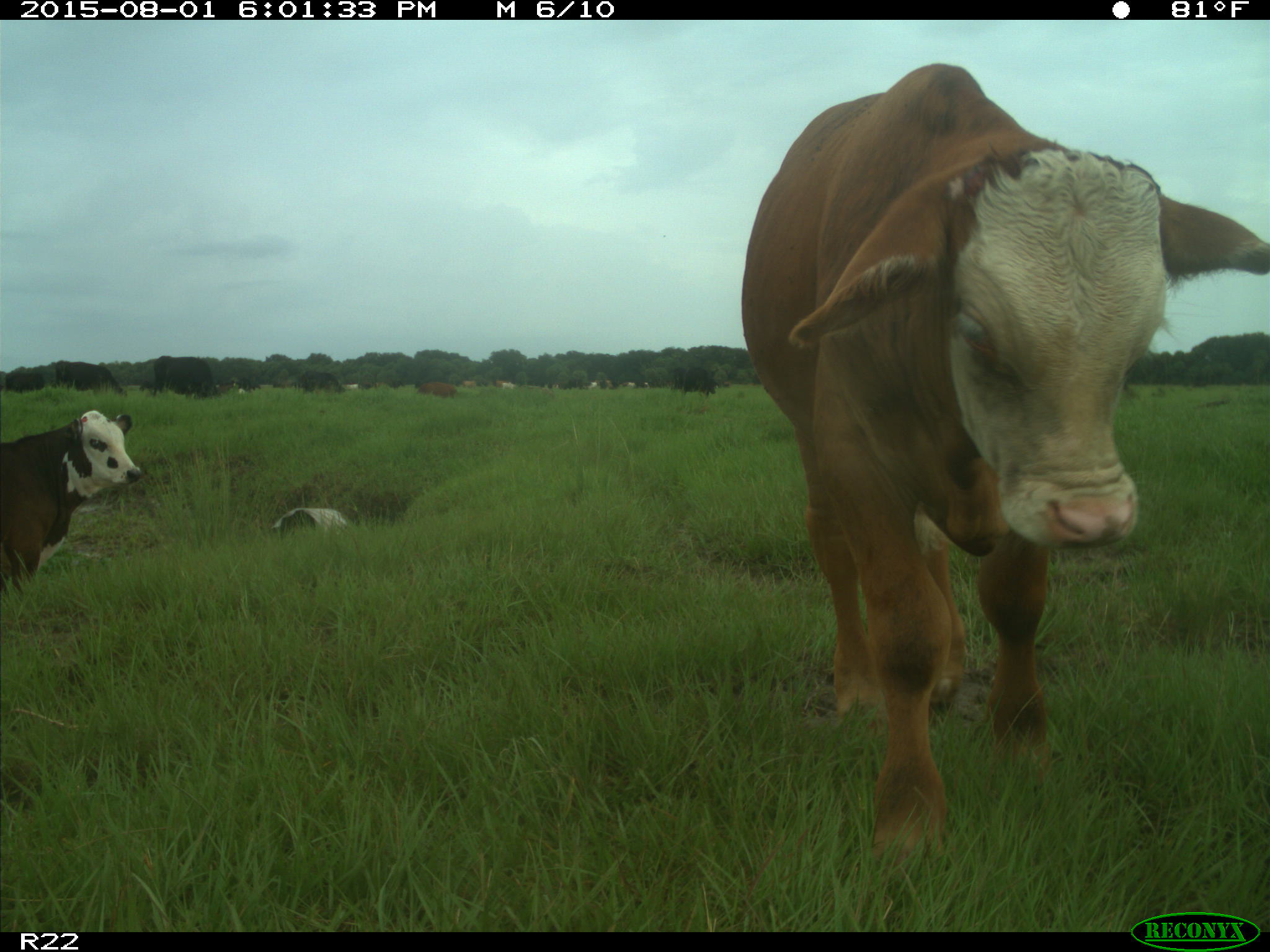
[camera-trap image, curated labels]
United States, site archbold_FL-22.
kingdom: Animalia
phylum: Chordata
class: Mammalia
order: Artiodactyla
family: Bovidae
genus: Bos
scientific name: Bos taurus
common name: domestic cow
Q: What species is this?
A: Bos taurus (domestic cow).